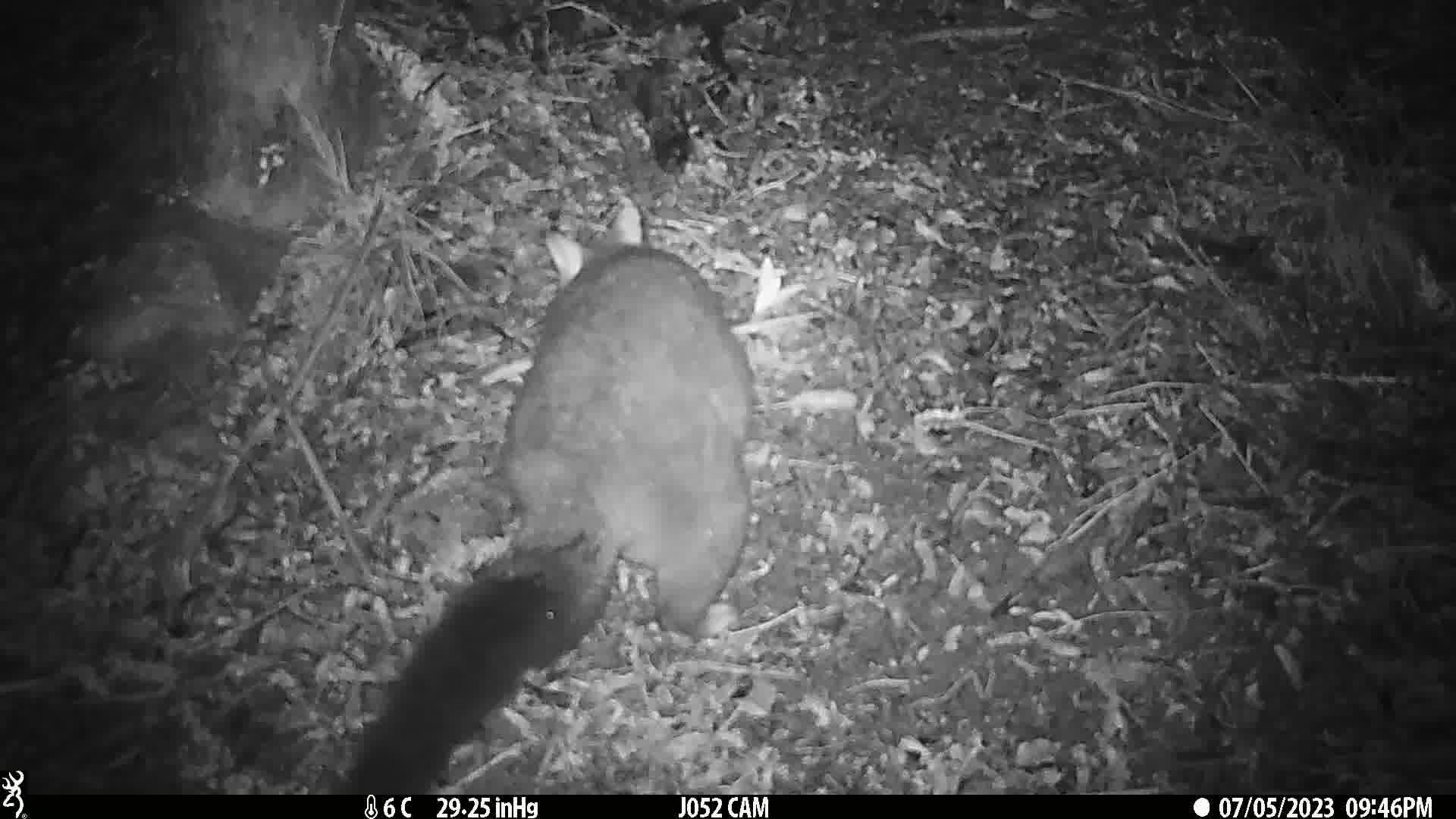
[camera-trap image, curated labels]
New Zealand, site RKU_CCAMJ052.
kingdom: Animalia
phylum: Chordata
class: Mammalia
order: Diprotodontia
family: Phalangeridae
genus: Trichosurus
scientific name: Trichosurus vulpecula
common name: common brushtail possum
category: possum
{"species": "possum (common brushtail possum) (Trichosurus vulpecula)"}